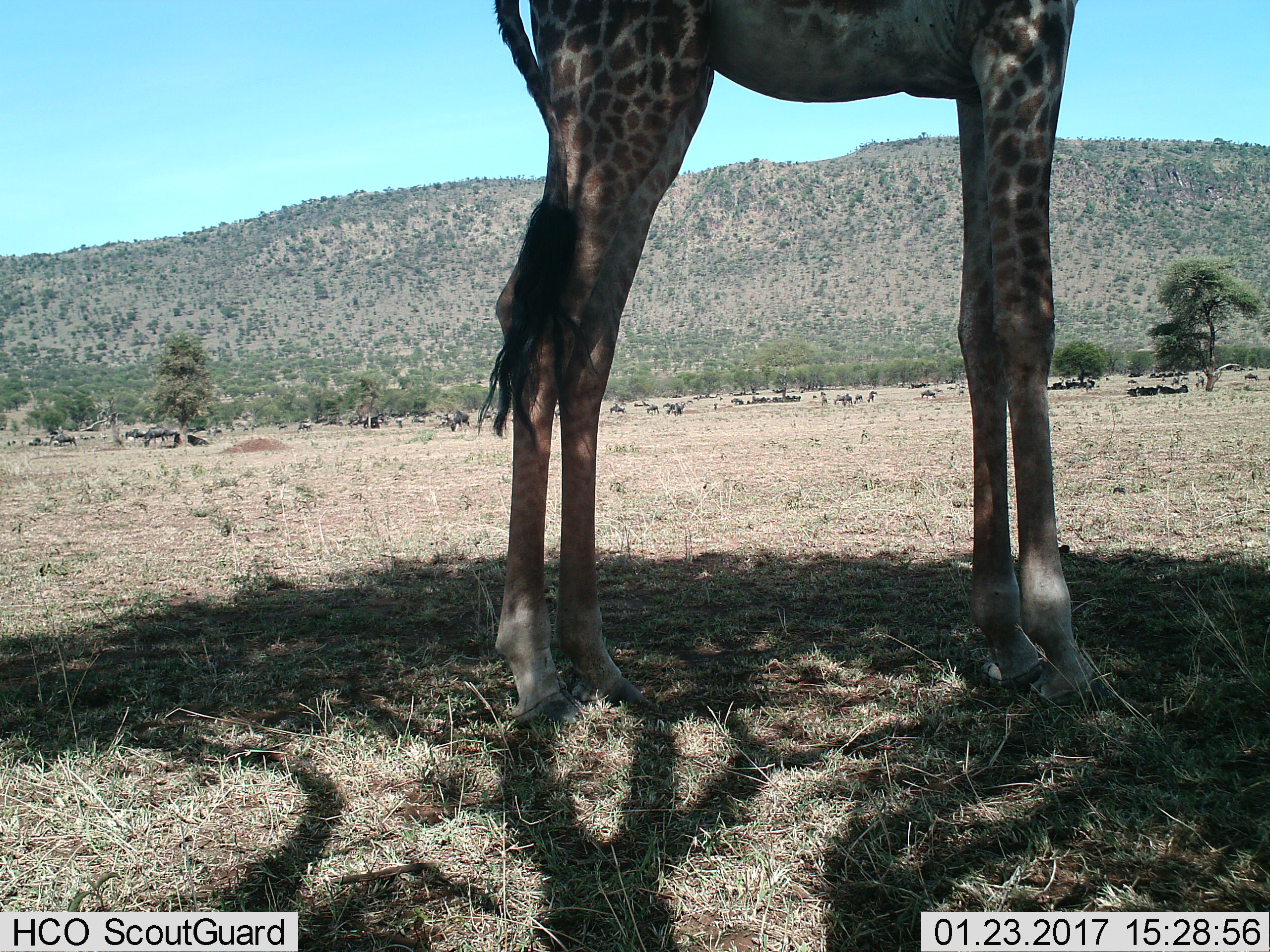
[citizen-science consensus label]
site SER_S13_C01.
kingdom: Animalia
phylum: Chordata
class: Mammalia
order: Artiodactyla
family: Giraffidae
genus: Giraffa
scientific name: Giraffa camelopardalis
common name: giraffe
Giraffe (Giraffa camelopardalis), count 1. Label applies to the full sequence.